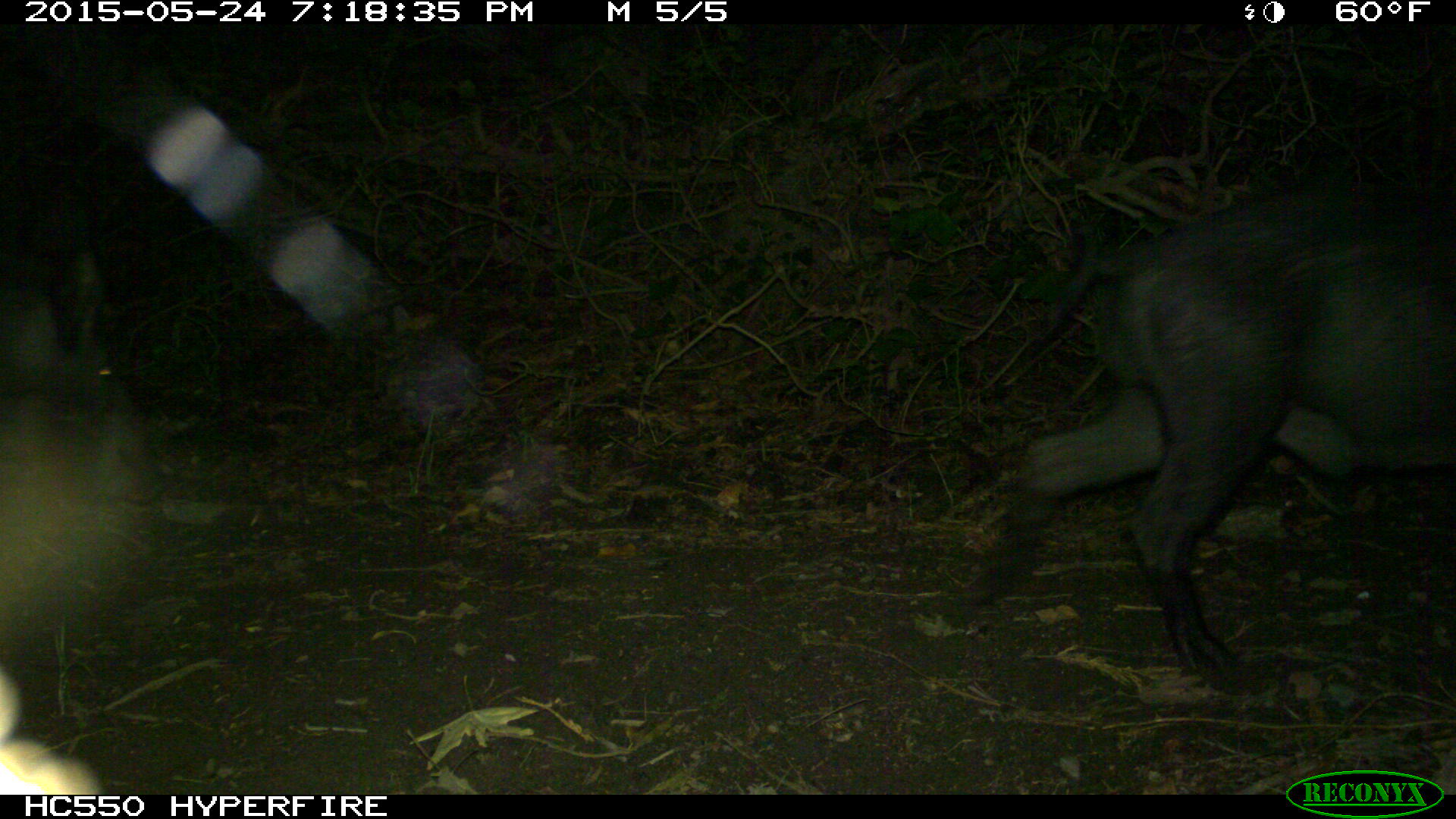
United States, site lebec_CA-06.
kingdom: Animalia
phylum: Chordata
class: Mammalia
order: Artiodactyla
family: Suidae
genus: Sus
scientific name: Sus scrofa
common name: wild boar